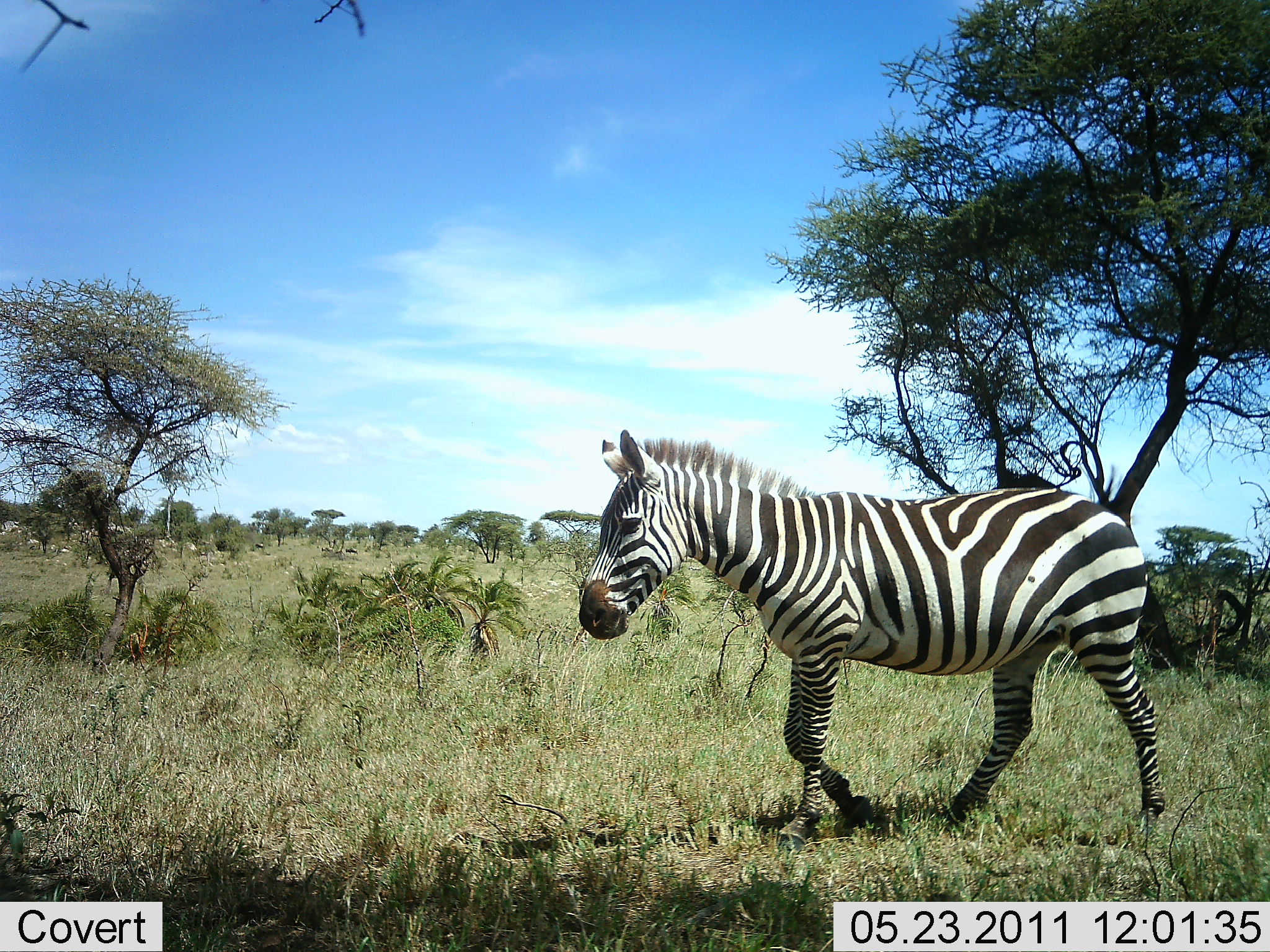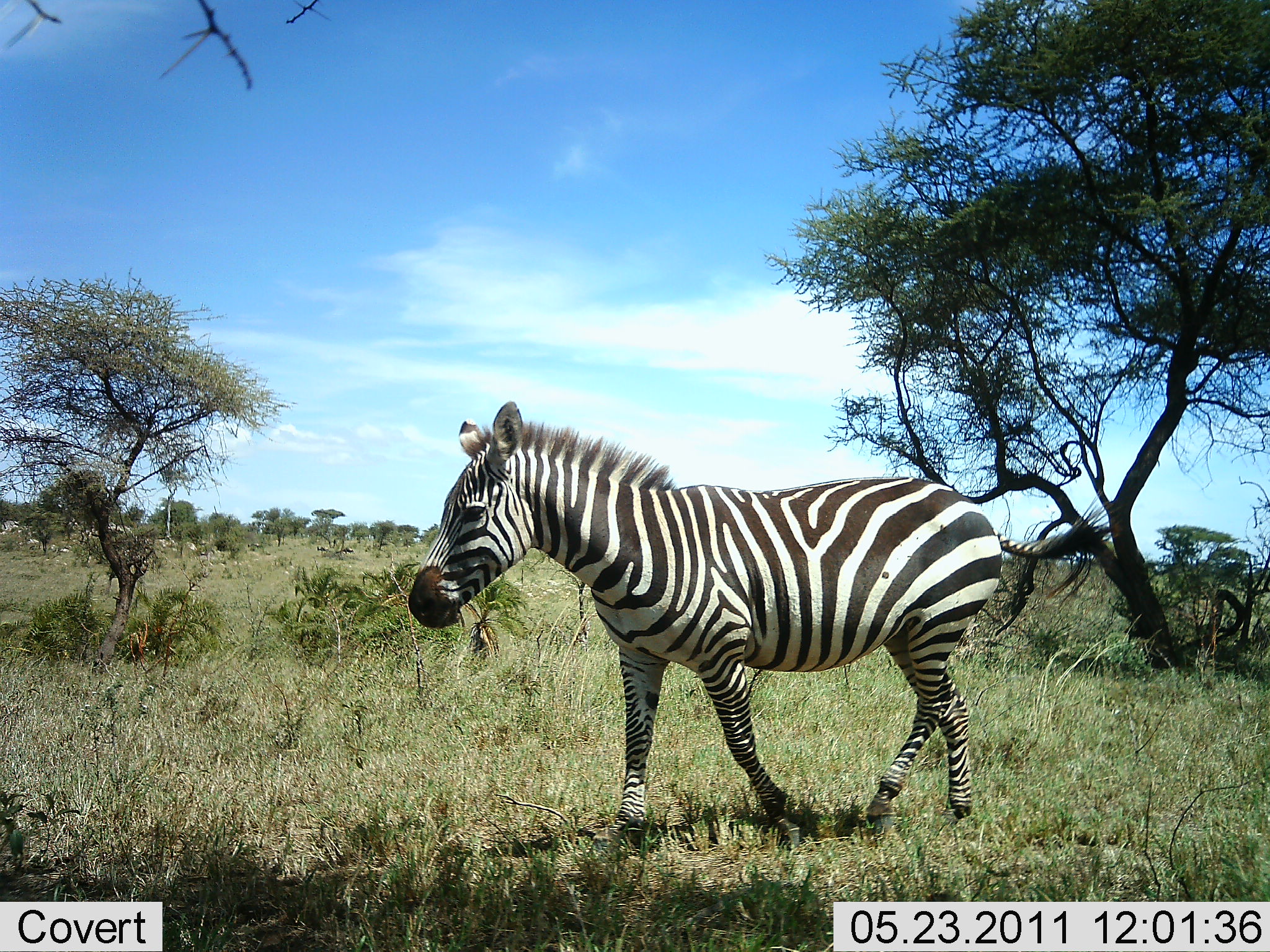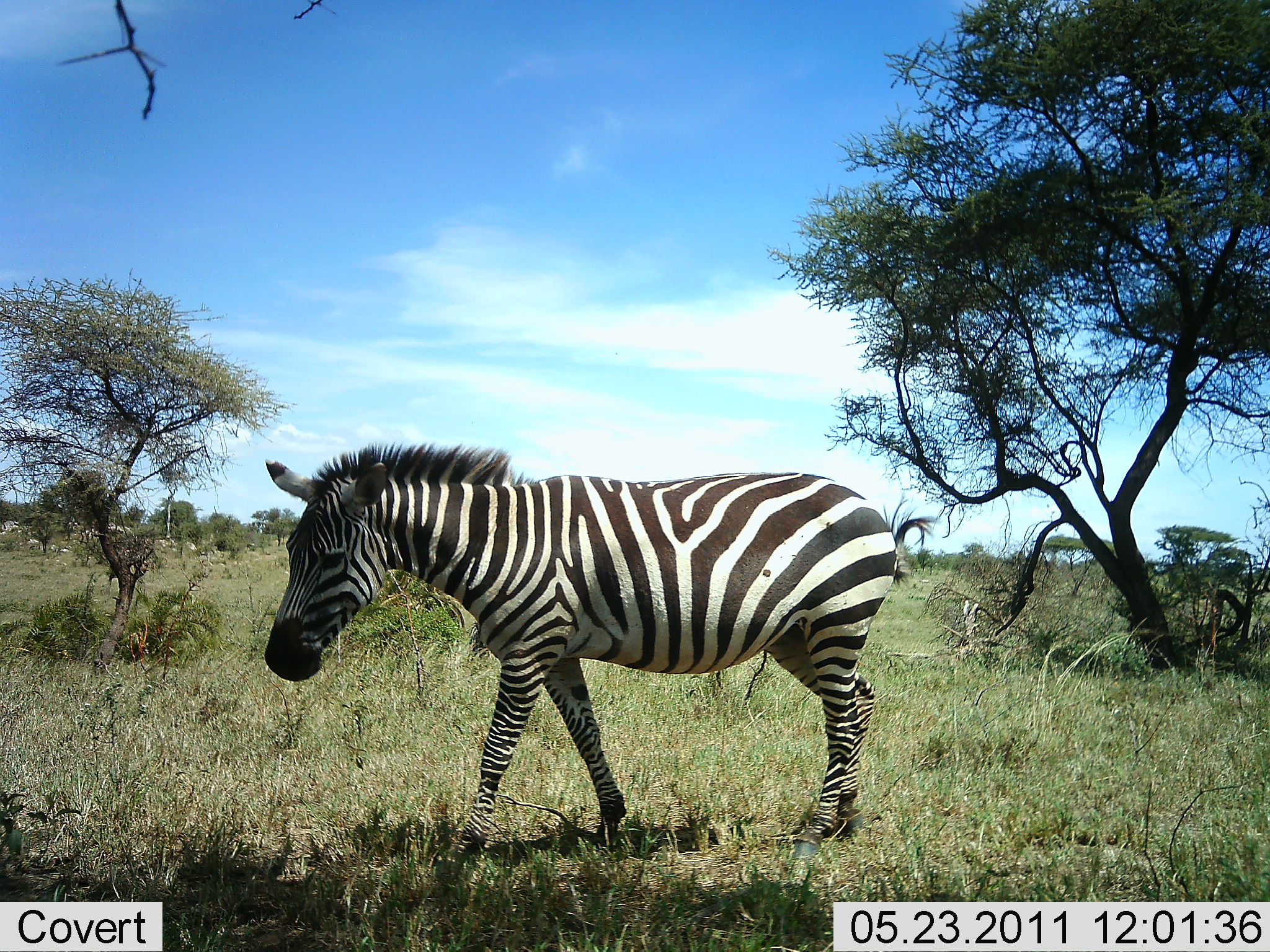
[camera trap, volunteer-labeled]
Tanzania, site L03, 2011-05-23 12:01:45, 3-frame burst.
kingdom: Animalia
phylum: Chordata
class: Mammalia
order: Perissodactyla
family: Equidae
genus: Equus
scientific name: Equus quagga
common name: plains zebra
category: zebra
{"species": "zebra (plains zebra) (Equus quagga)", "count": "1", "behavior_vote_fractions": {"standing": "18%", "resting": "0%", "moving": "91%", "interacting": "0%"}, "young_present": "0%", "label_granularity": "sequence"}